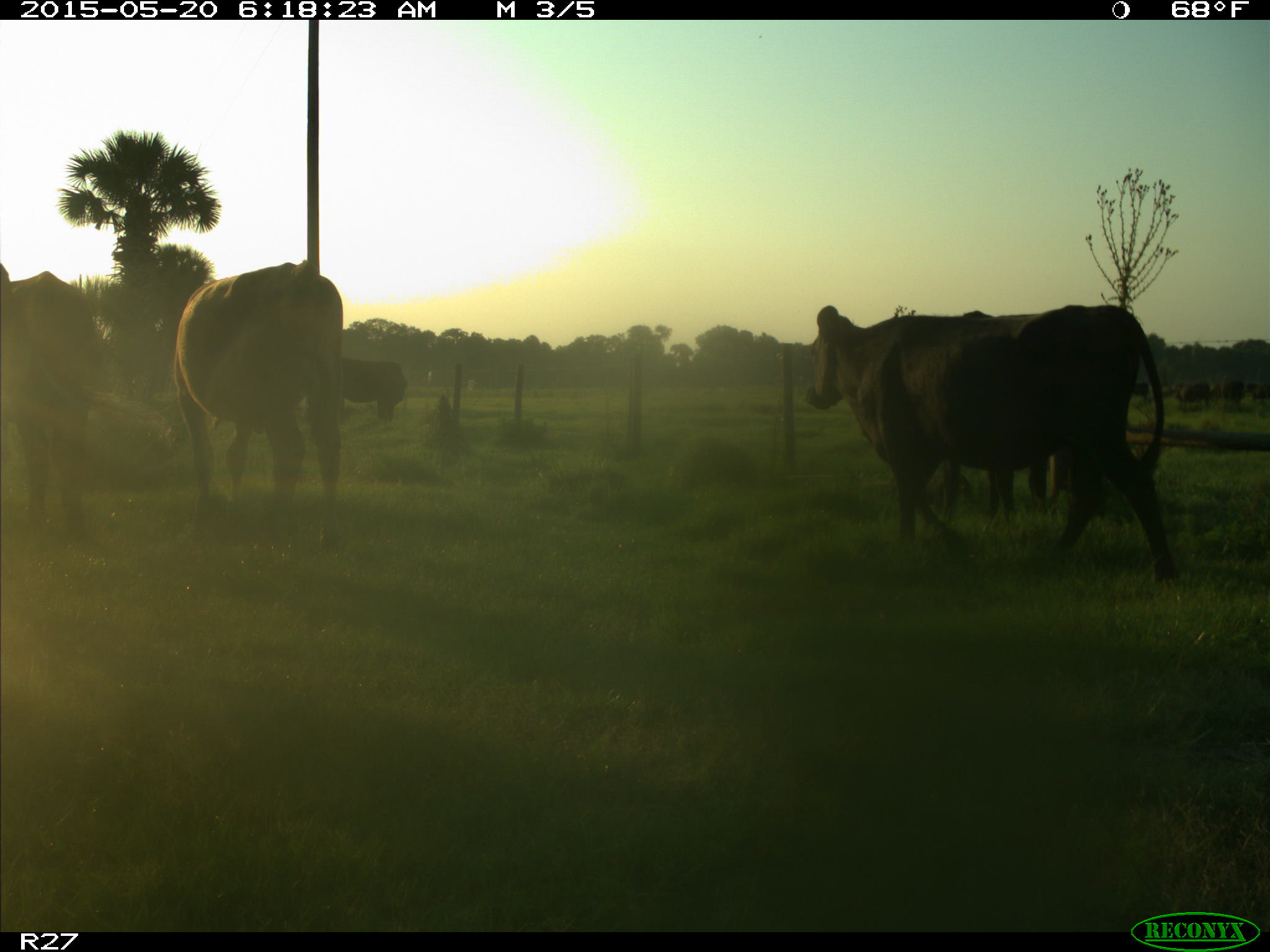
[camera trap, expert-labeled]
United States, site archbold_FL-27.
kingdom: Animalia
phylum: Chordata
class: Mammalia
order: Artiodactyla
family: Bovidae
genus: Bos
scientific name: Bos taurus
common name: domestic cow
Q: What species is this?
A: Bos taurus (domestic cow).